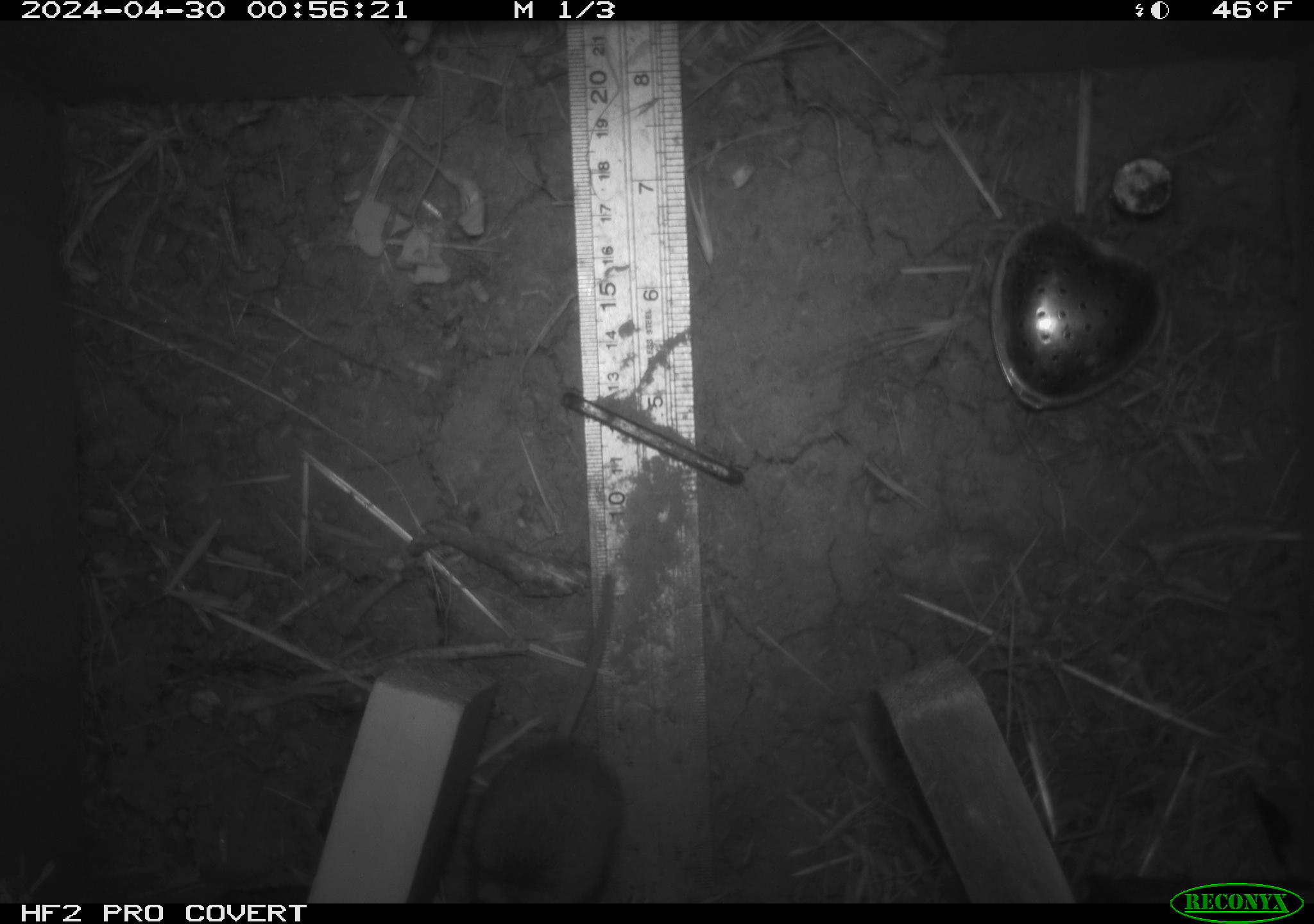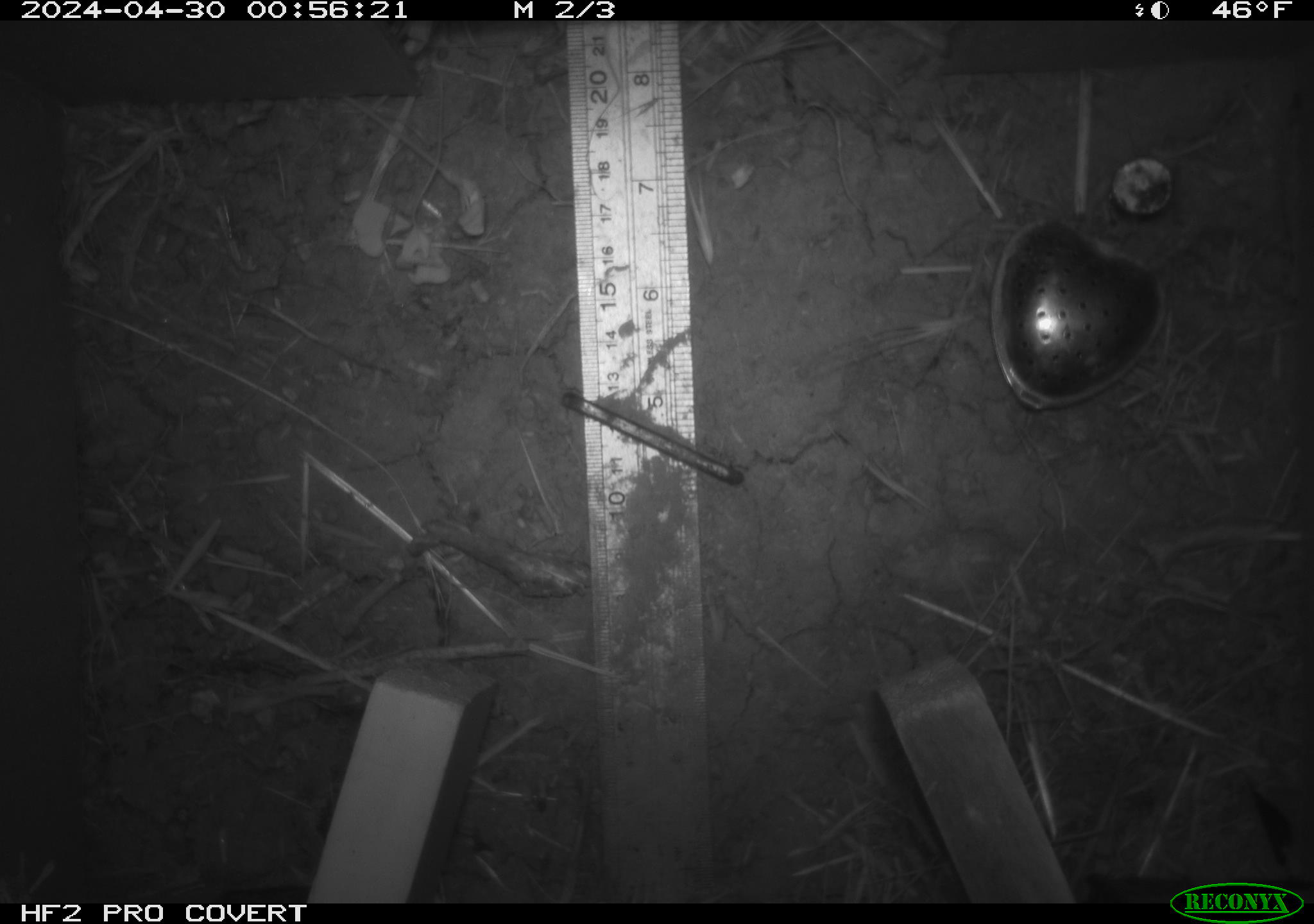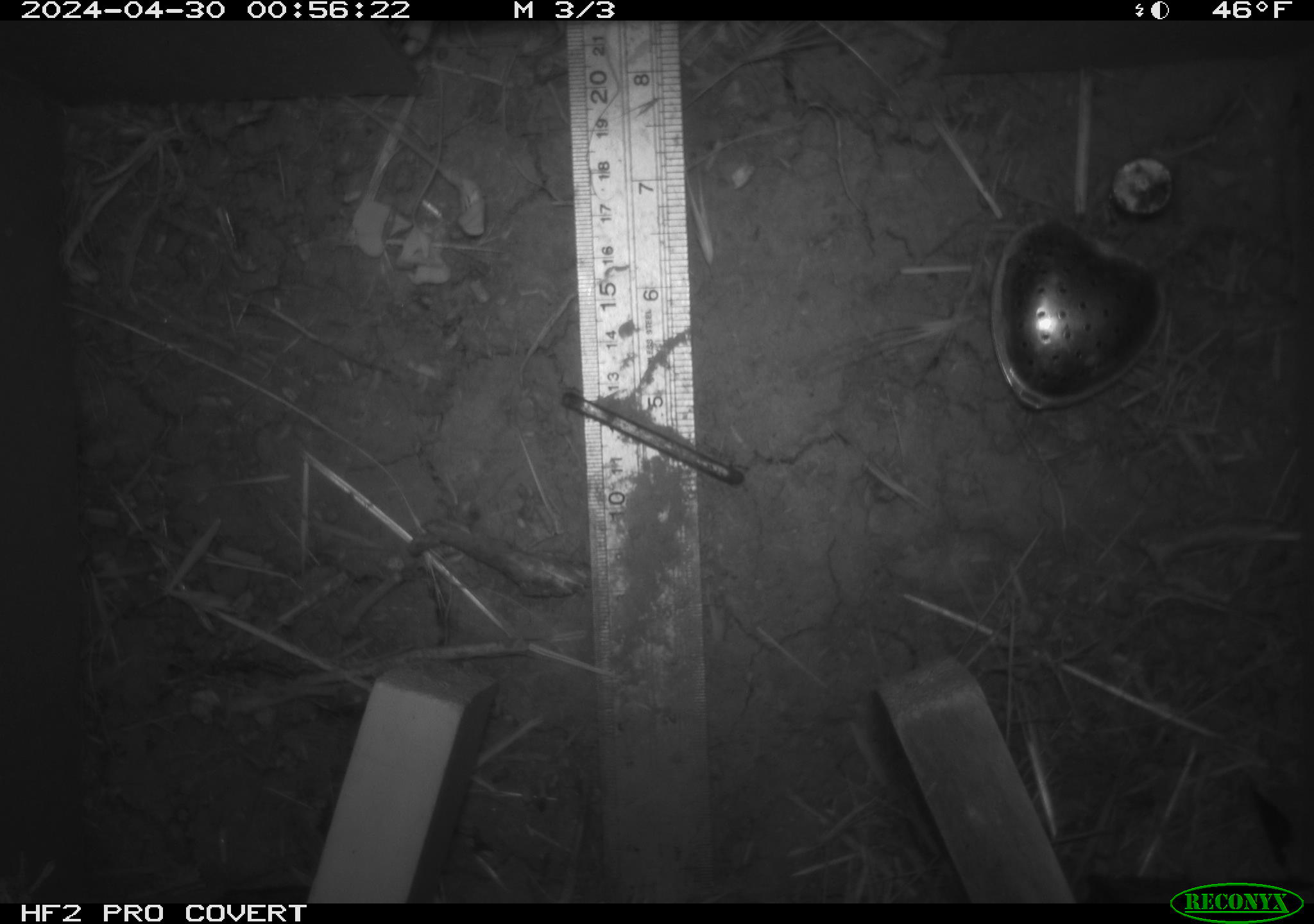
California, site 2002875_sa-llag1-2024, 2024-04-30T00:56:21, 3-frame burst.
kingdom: Animalia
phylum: Chordata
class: Mammalia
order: Rodentia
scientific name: Rodentia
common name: mouse species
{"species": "mouse species (Rodentia)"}